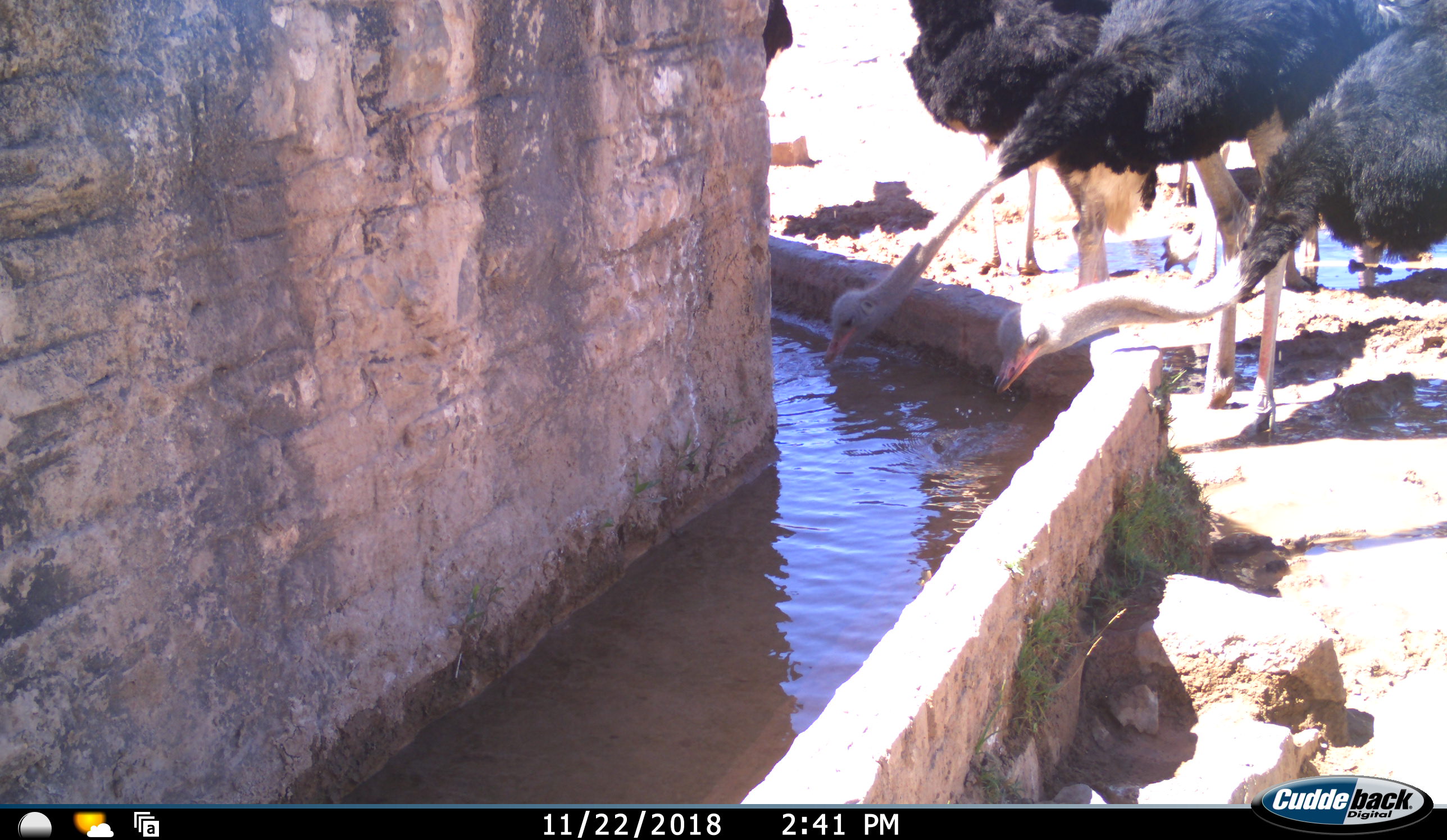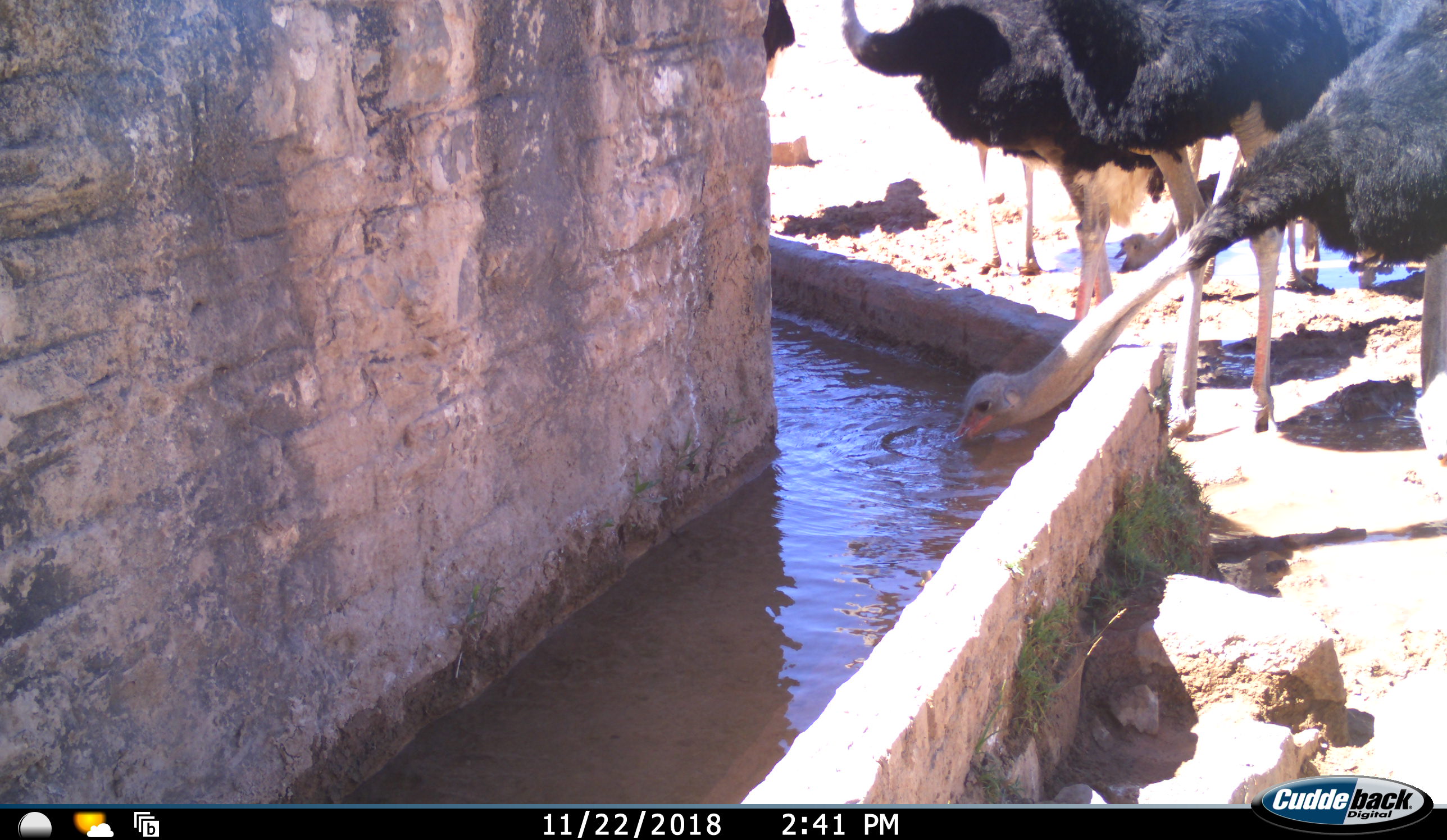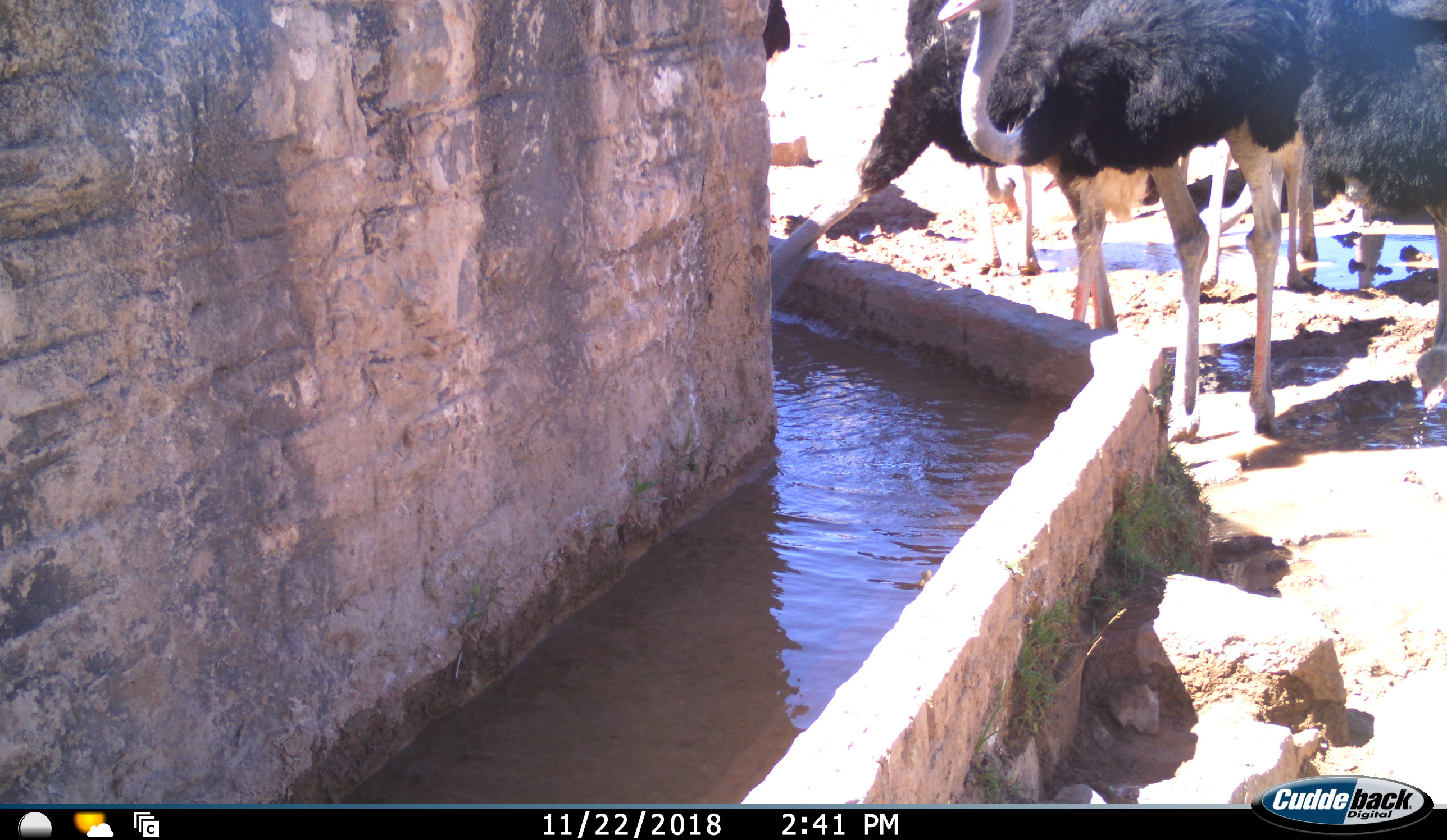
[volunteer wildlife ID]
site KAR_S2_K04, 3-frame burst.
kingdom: Animalia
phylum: Chordata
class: Aves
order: Struthioniformes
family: Struthionidae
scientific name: Struthionidae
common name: ostrich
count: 7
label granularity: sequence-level